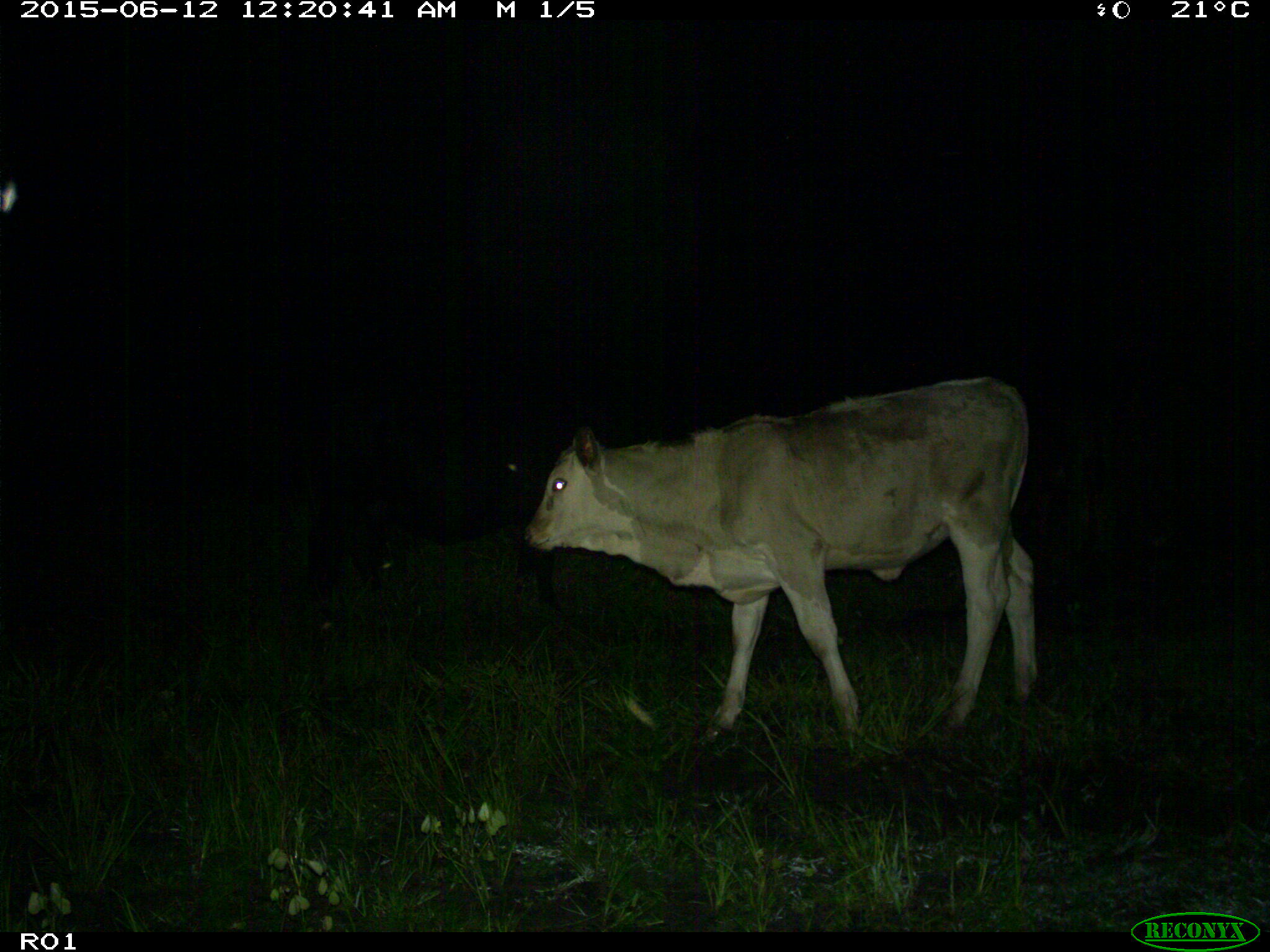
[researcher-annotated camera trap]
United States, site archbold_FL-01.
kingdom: Animalia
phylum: Chordata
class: Mammalia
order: Artiodactyla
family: Bovidae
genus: Bos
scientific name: Bos taurus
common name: domestic cow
Bos taurus (domestic cow).